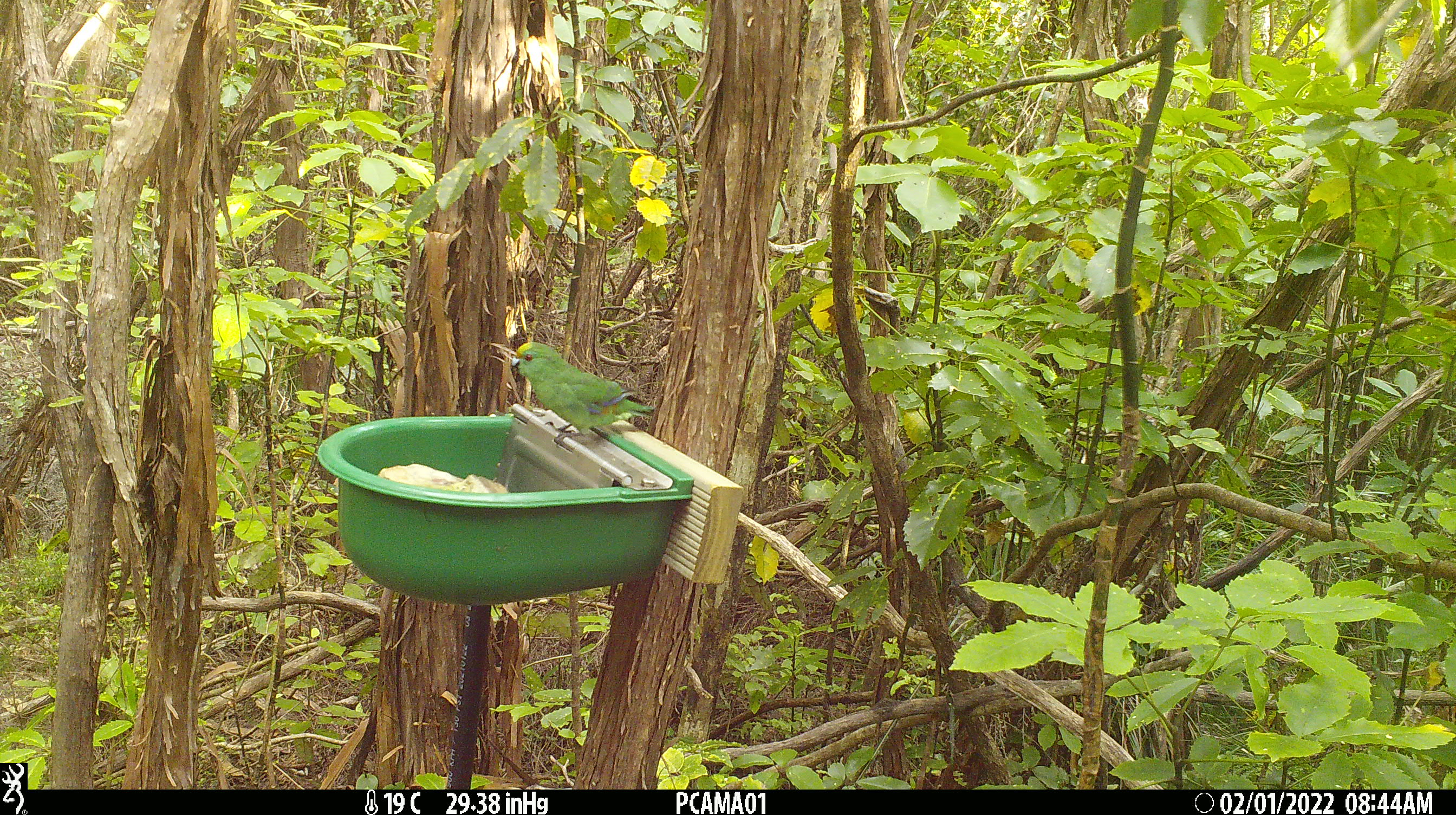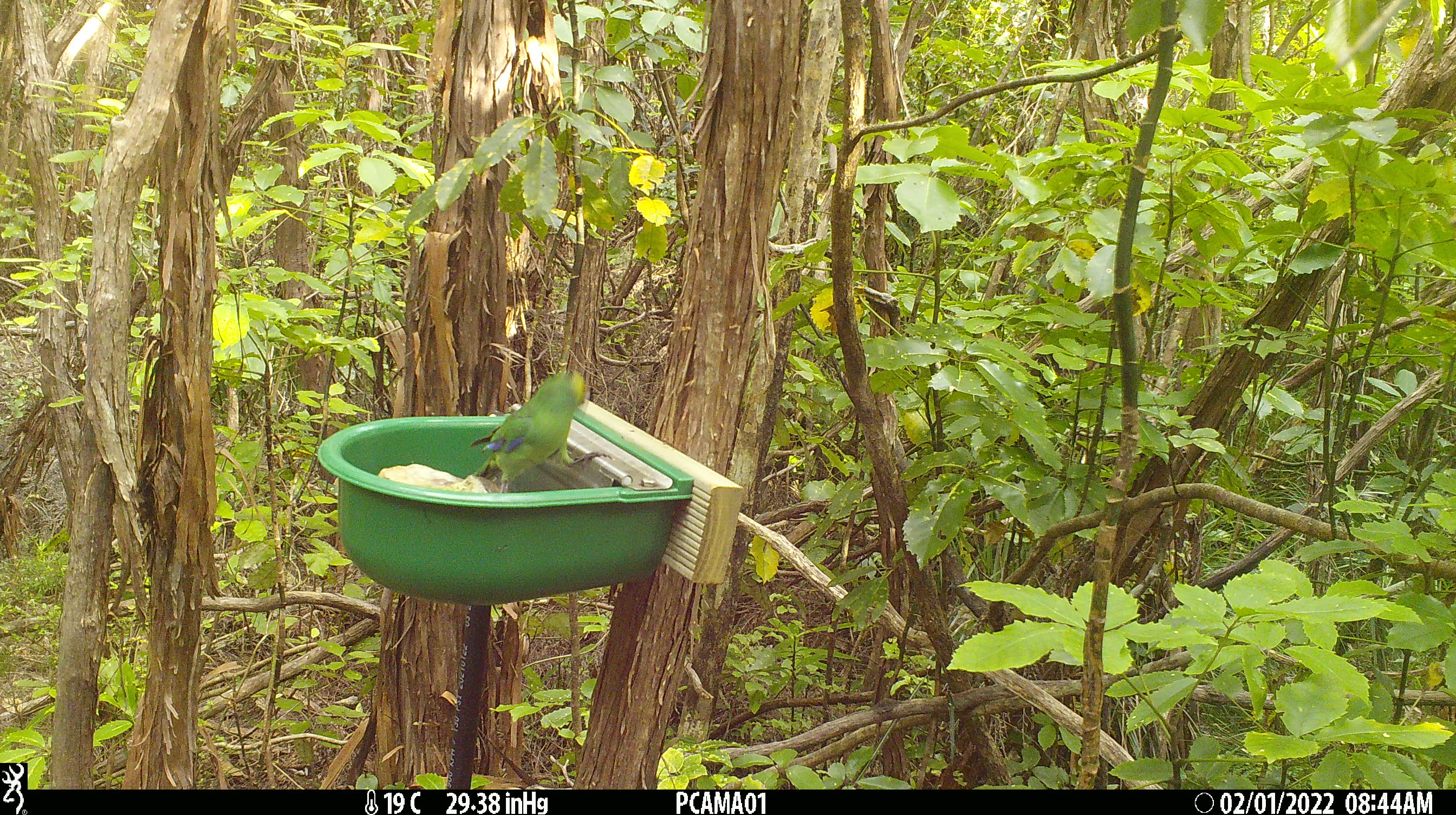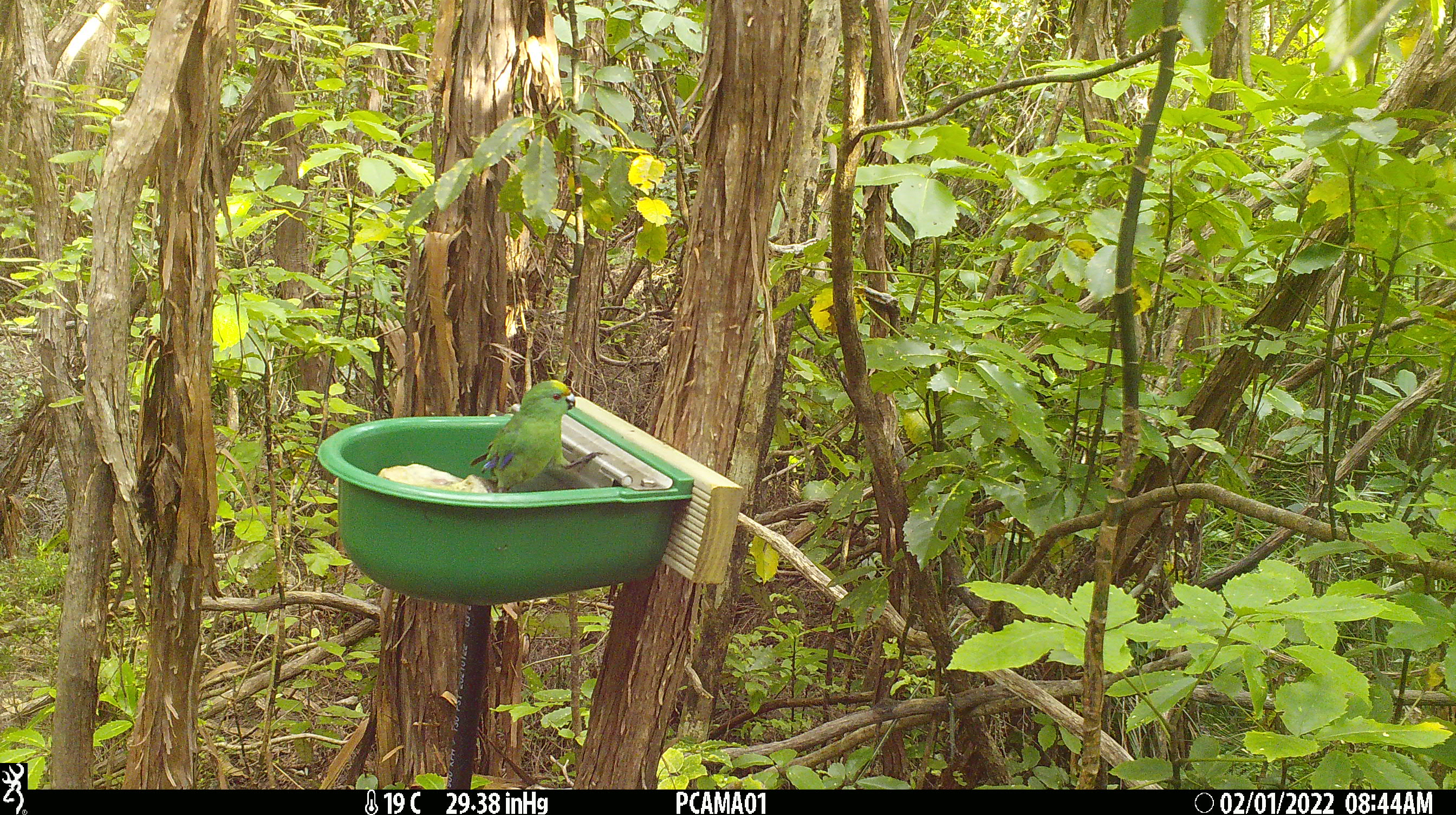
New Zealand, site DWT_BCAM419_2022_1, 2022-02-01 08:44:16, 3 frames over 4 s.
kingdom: Animalia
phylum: Chordata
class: Aves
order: Psittaciformes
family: Psittaculidae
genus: Cyanoramphus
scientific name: Cyanoramphus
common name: parakeet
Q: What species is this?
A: Parakeet (Cyanoramphus).